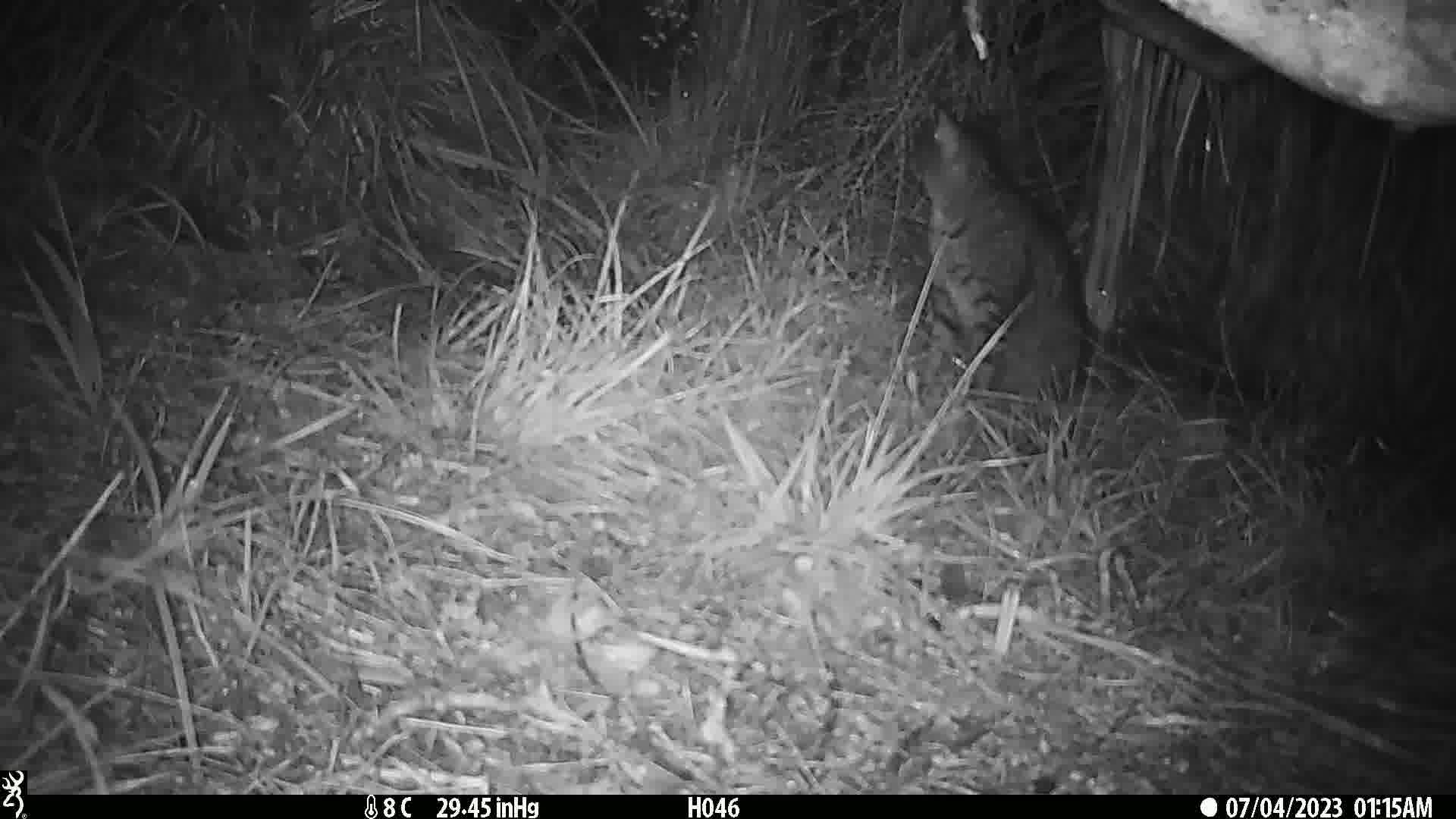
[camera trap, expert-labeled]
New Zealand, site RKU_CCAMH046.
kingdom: Animalia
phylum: Chordata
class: Mammalia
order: Carnivora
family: Felidae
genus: Felis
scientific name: Felis catus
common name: domestic cat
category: cat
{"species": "cat (domestic cat) (Felis catus)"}